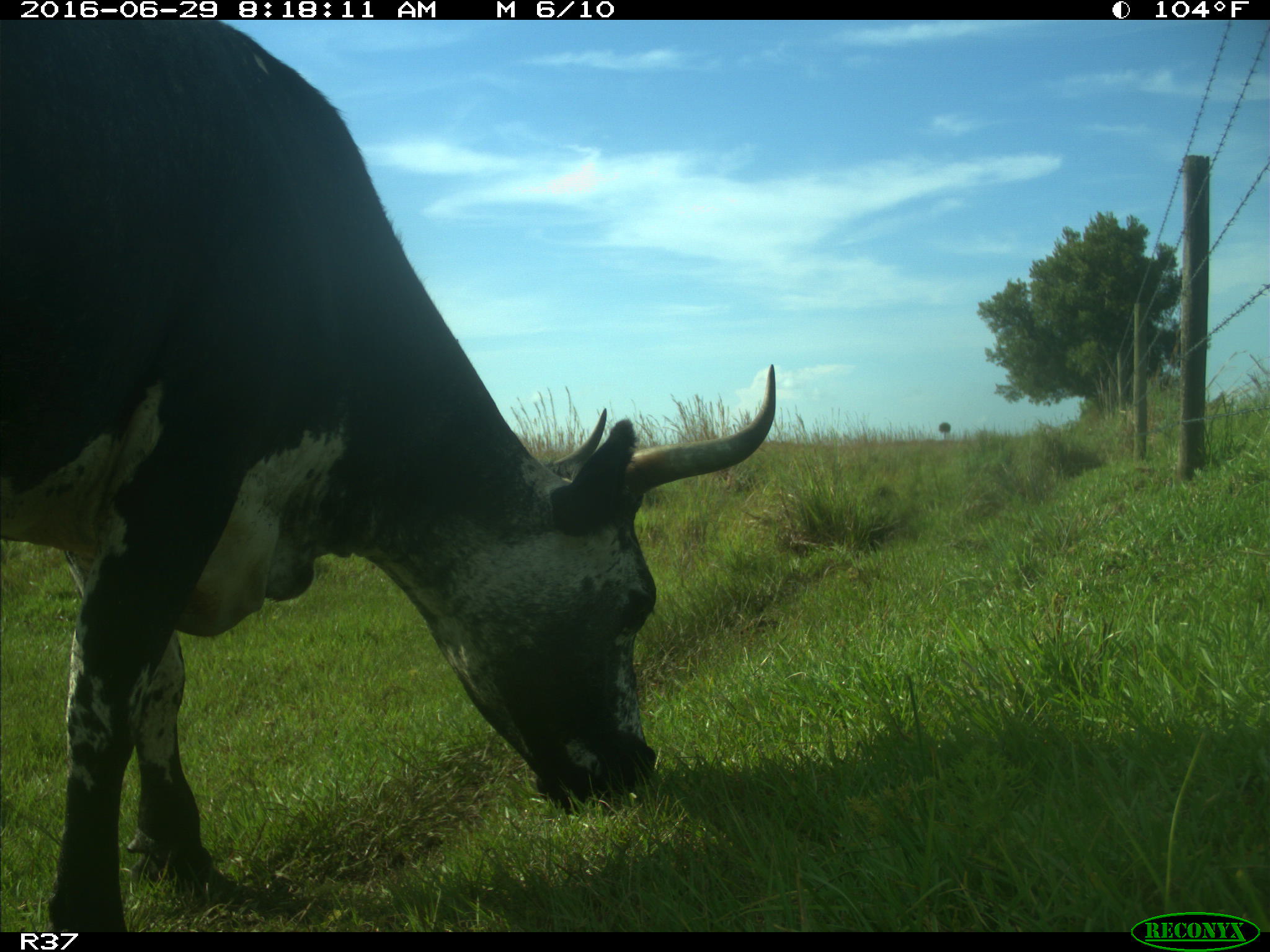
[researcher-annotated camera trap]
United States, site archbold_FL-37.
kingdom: Animalia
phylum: Chordata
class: Mammalia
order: Artiodactyla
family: Bovidae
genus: Bos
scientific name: Bos taurus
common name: domestic cow